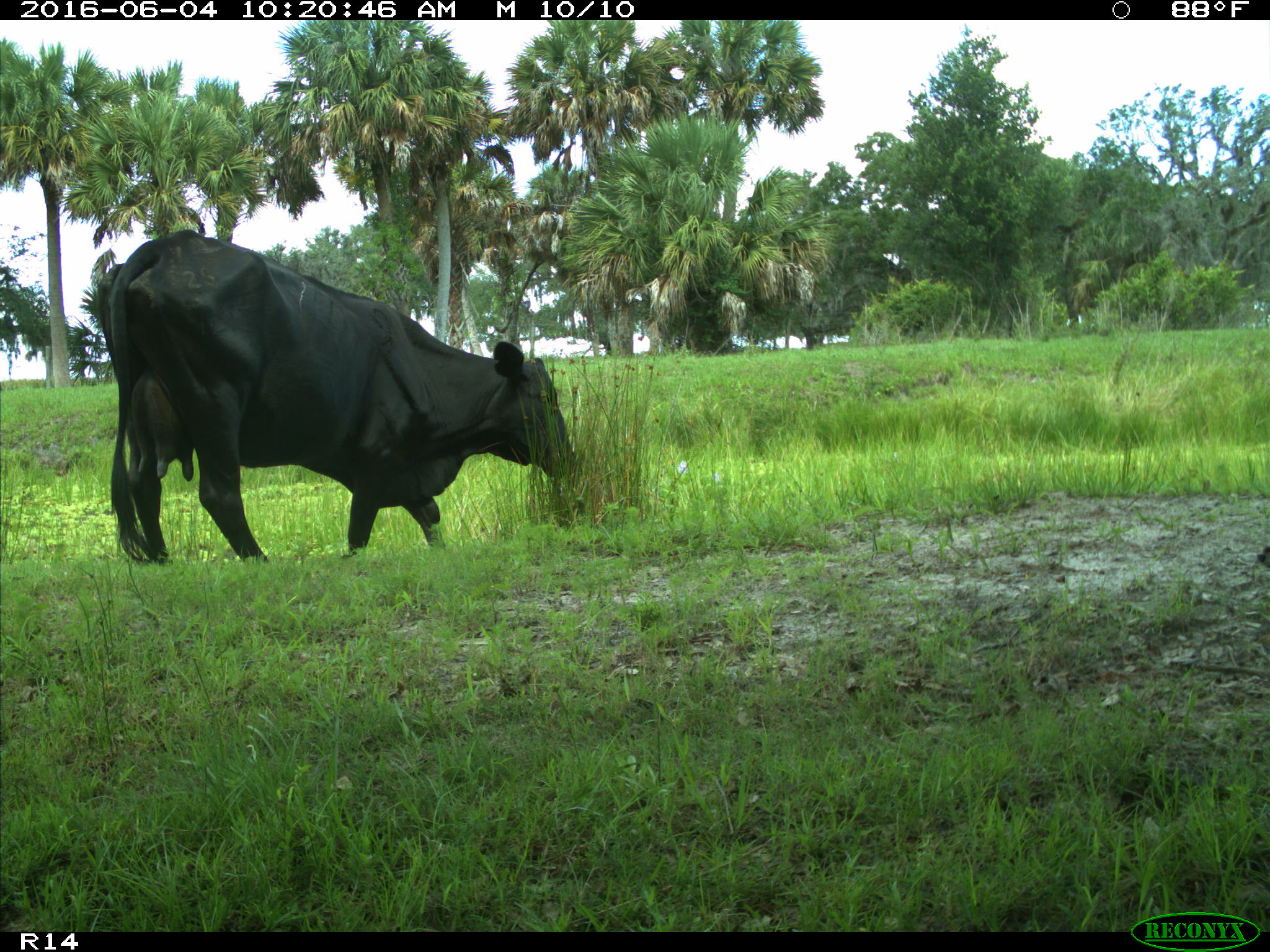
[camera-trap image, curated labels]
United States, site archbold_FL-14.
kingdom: Animalia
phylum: Chordata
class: Mammalia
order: Artiodactyla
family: Bovidae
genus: Bos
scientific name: Bos taurus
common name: domestic cow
Bos taurus (domestic cow).